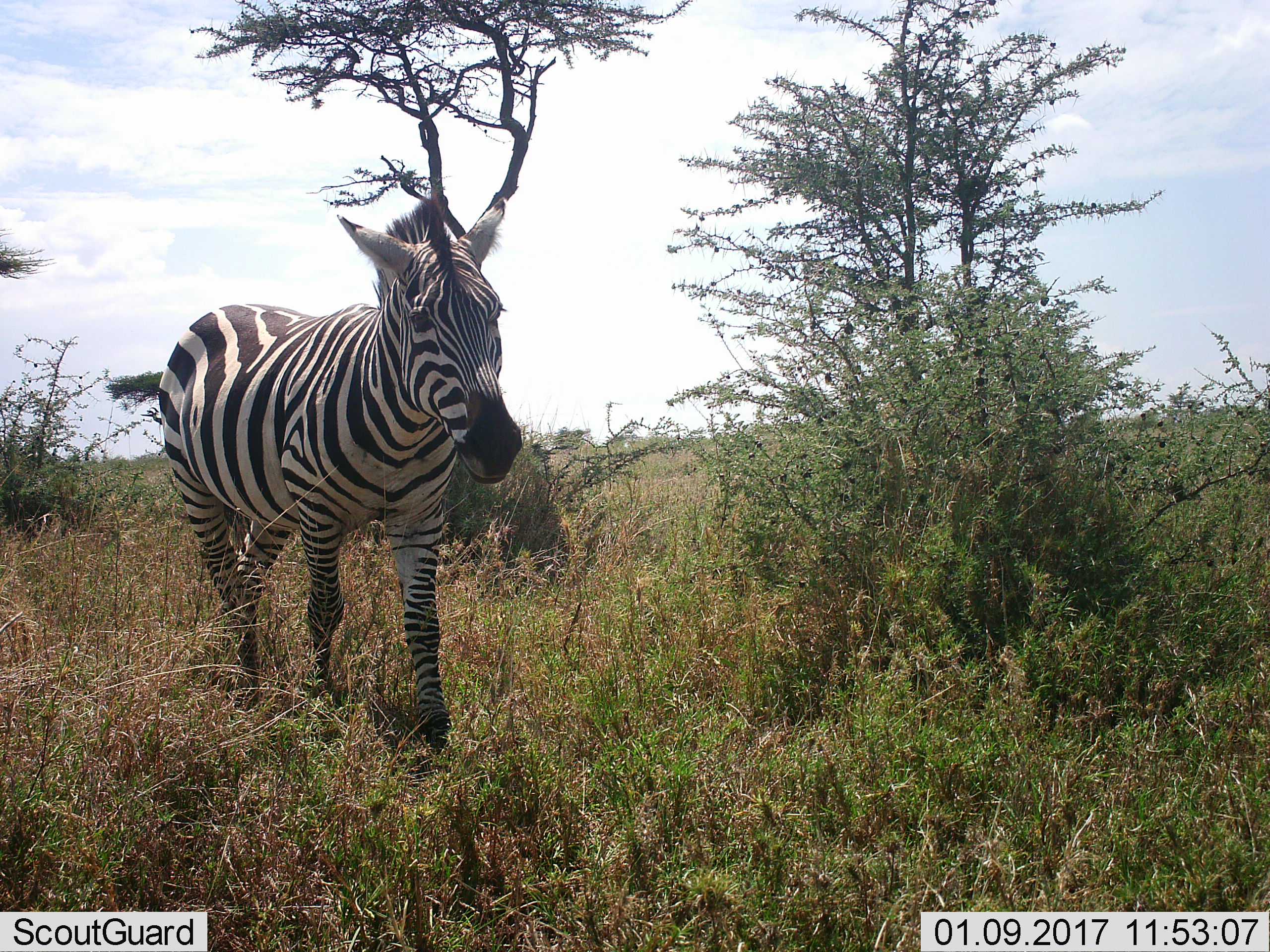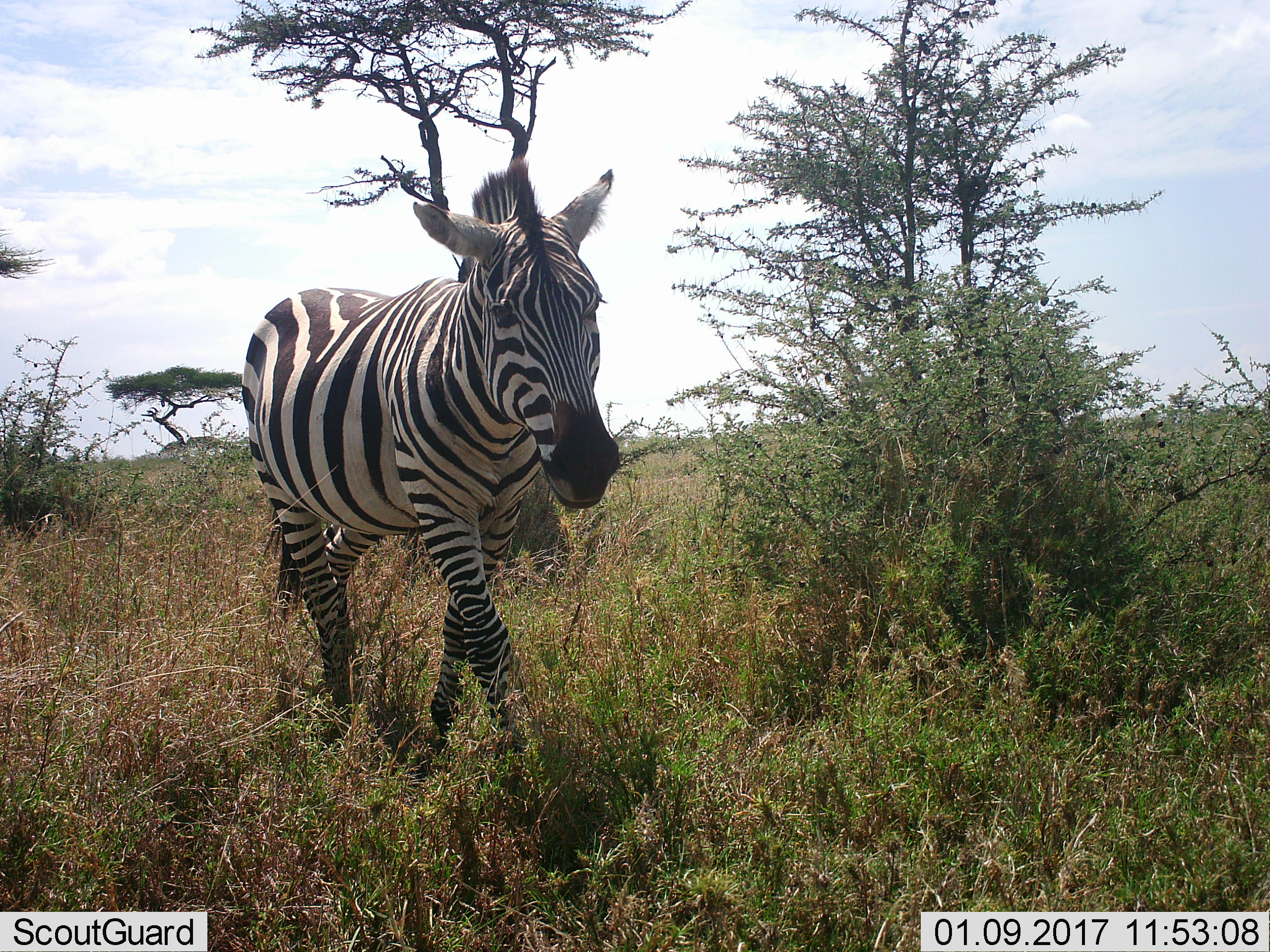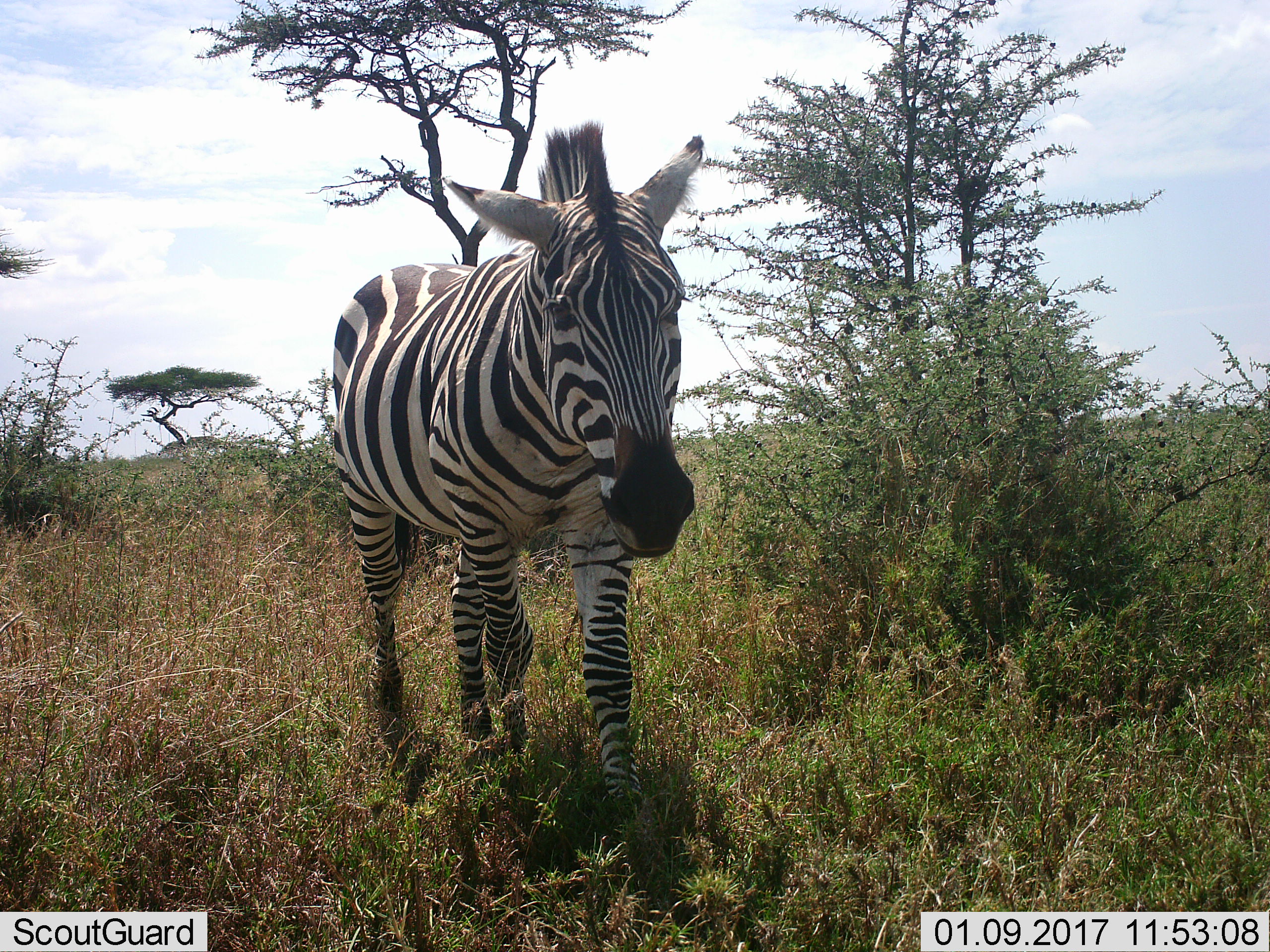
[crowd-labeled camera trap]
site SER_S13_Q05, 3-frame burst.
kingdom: Animalia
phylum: Chordata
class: Mammalia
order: Perissodactyla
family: Equidae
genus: Equus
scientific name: Equus quagga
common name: plains zebra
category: zebraplains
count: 1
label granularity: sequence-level